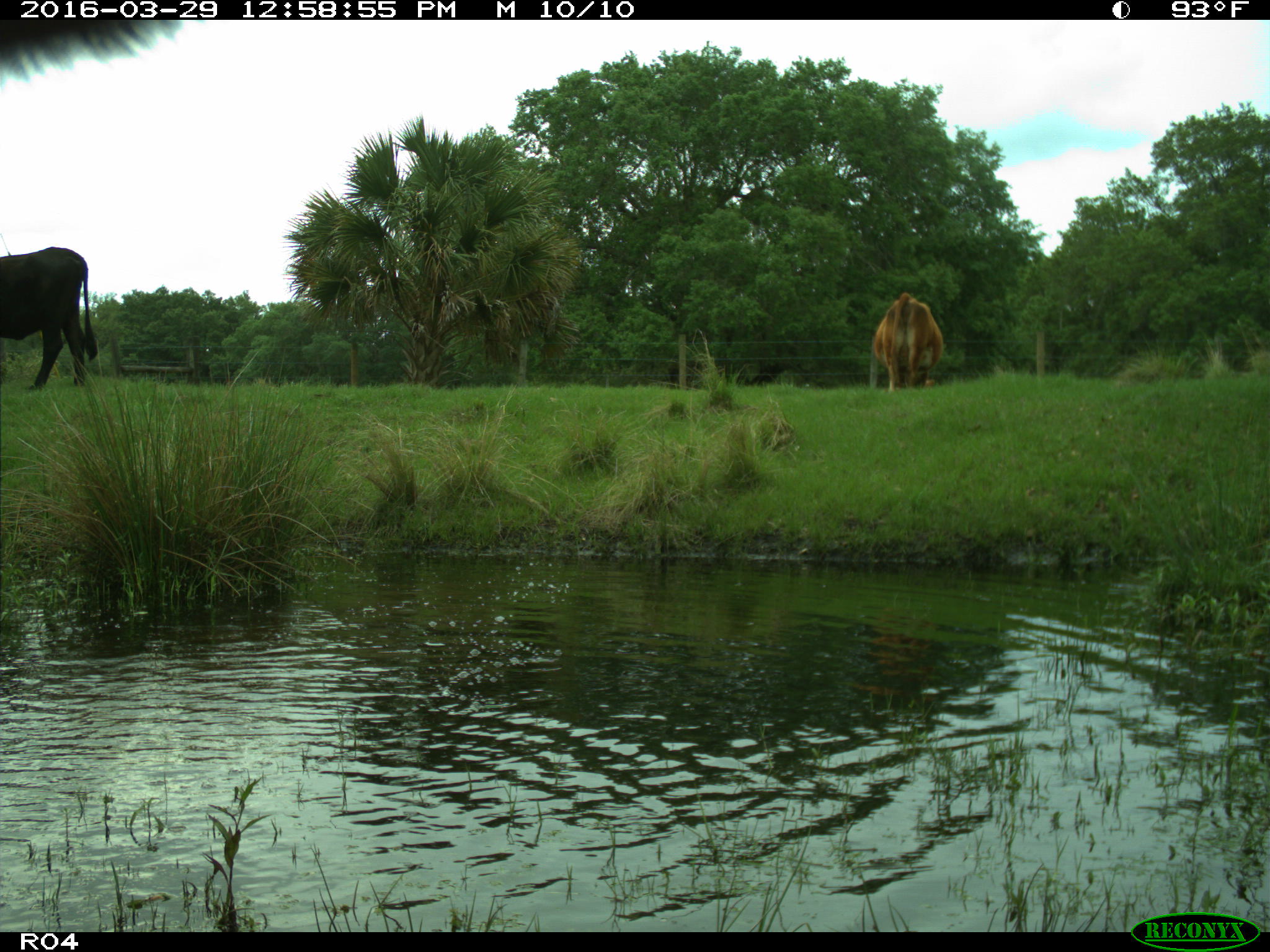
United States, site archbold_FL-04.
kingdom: Animalia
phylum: Chordata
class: Mammalia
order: Artiodactyla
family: Bovidae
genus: Bos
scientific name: Bos taurus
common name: domestic cow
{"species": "Bos taurus (domestic cow)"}